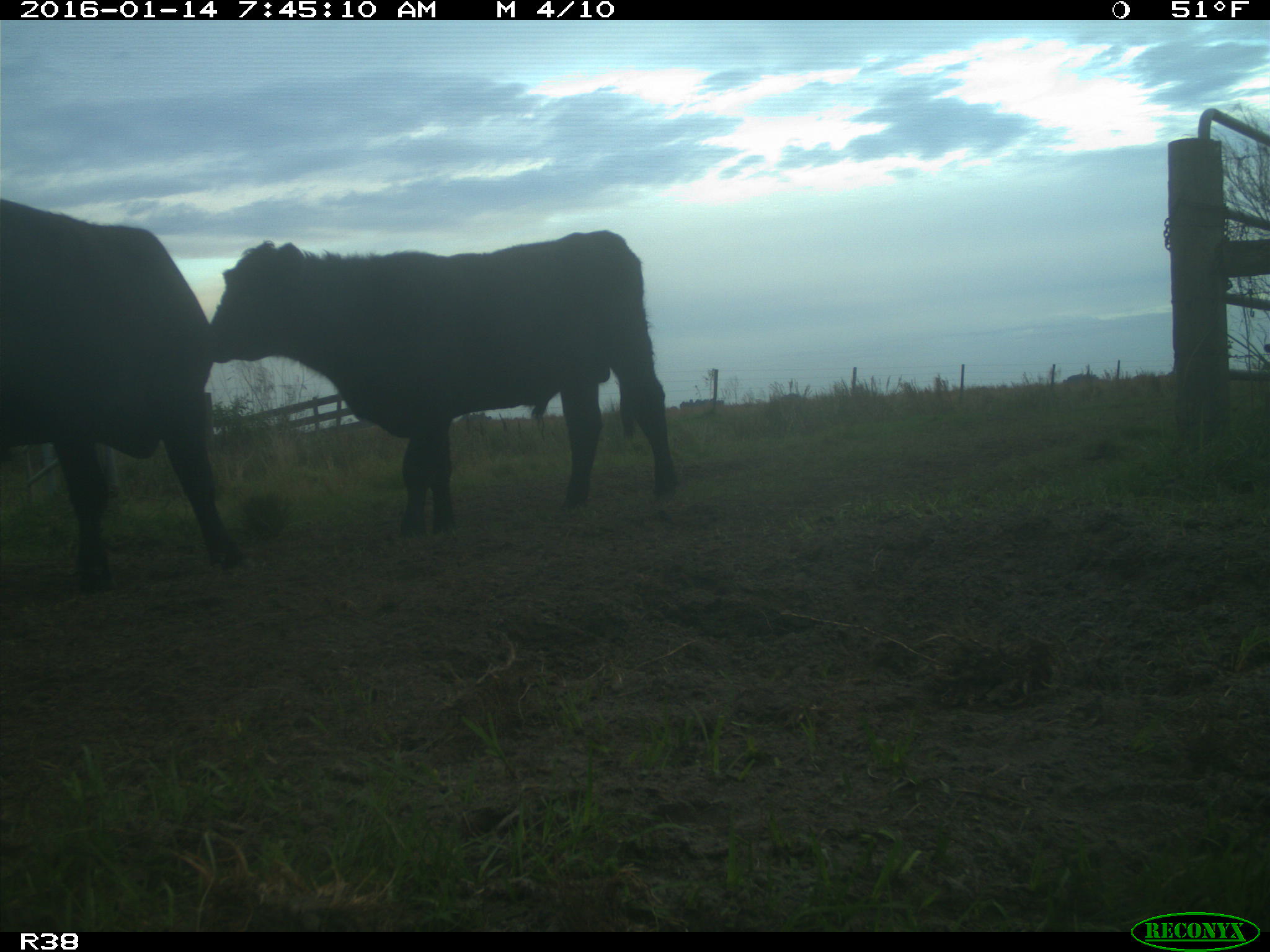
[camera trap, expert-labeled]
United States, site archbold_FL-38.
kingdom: Animalia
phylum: Chordata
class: Mammalia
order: Artiodactyla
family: Bovidae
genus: Bos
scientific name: Bos taurus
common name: domestic cow